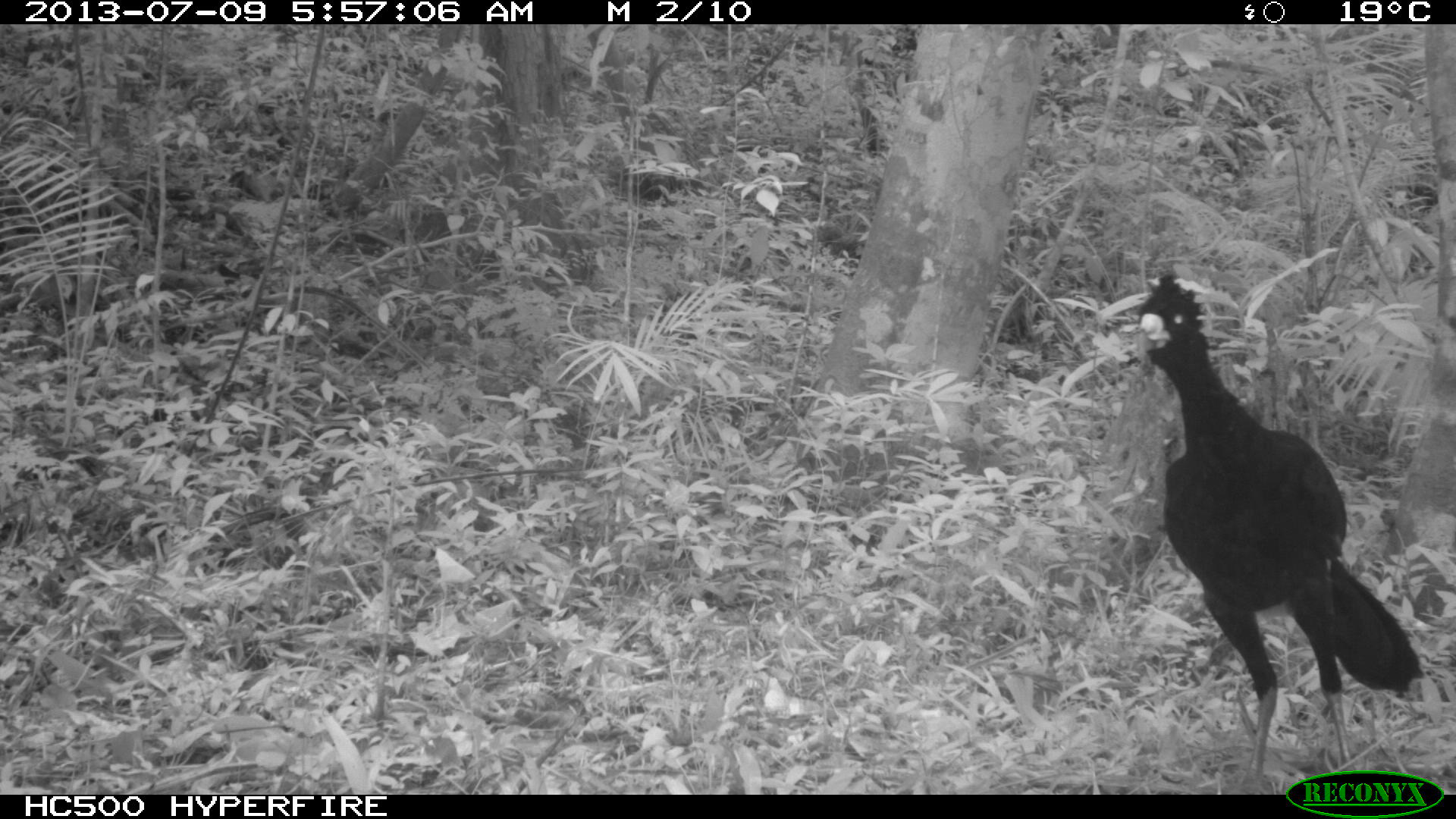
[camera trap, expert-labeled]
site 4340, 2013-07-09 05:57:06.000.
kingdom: Animalia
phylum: Chordata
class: Aves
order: Galliformes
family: Cracidae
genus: Crax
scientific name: Crax rubra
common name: great curassow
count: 1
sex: male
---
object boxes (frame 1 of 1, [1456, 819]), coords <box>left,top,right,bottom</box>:
crax rubra: <box>1133,271,1426,792</box>